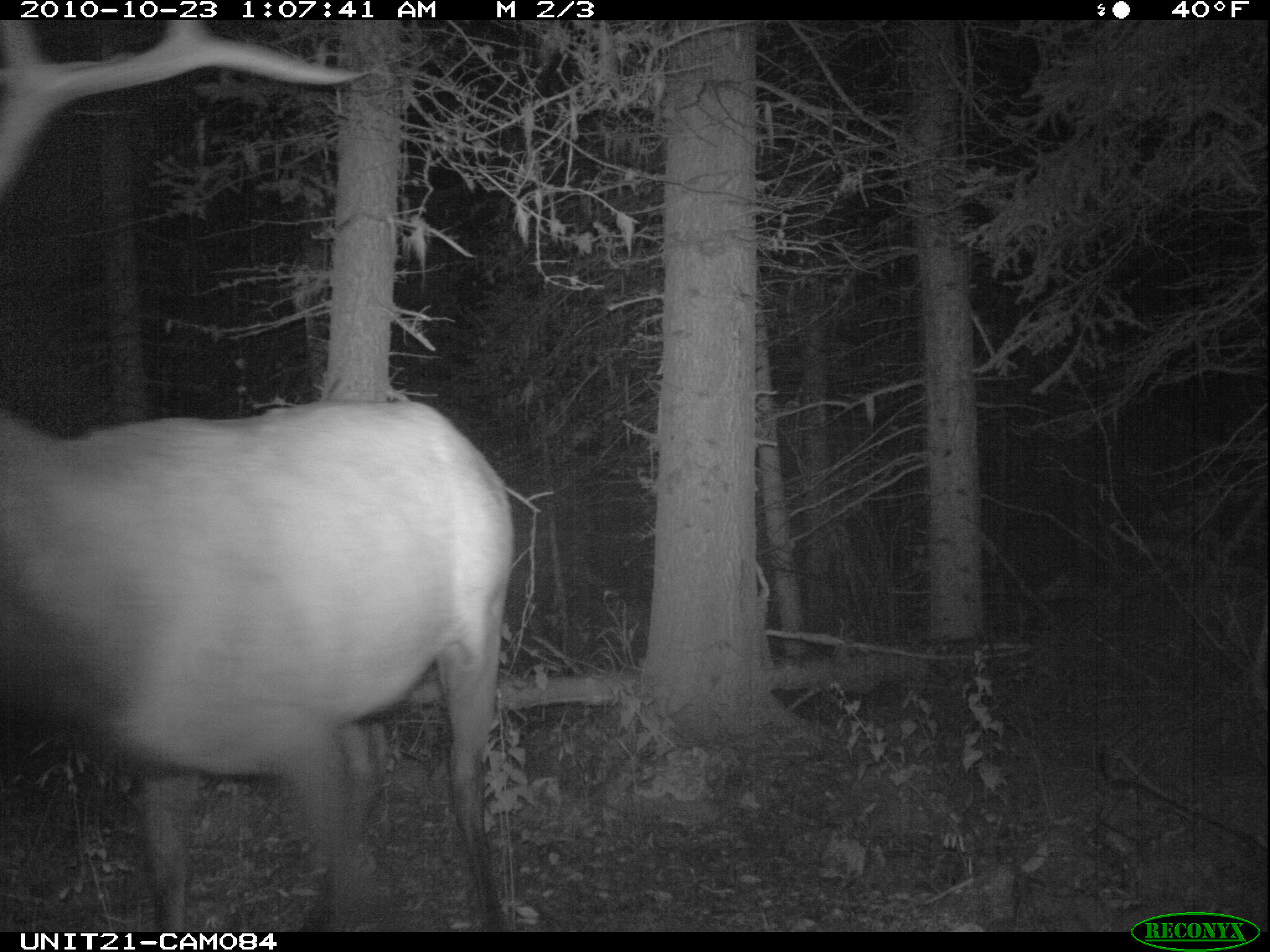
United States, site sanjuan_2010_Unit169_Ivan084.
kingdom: Animalia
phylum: Chordata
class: Mammalia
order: Artiodactyla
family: Cervidae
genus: Cervus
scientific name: Cervus elaphus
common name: red deer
Cervus elaphus (red deer).